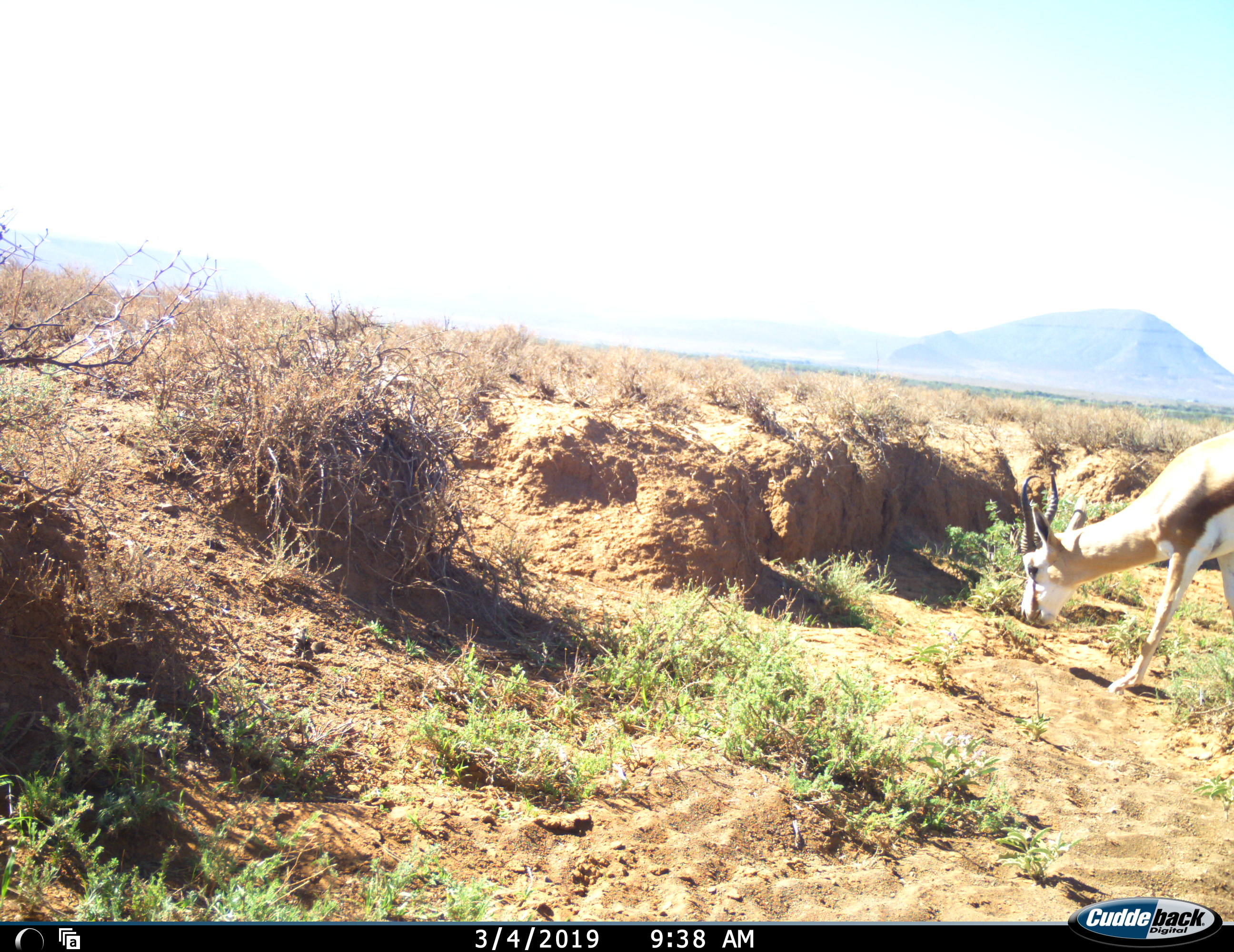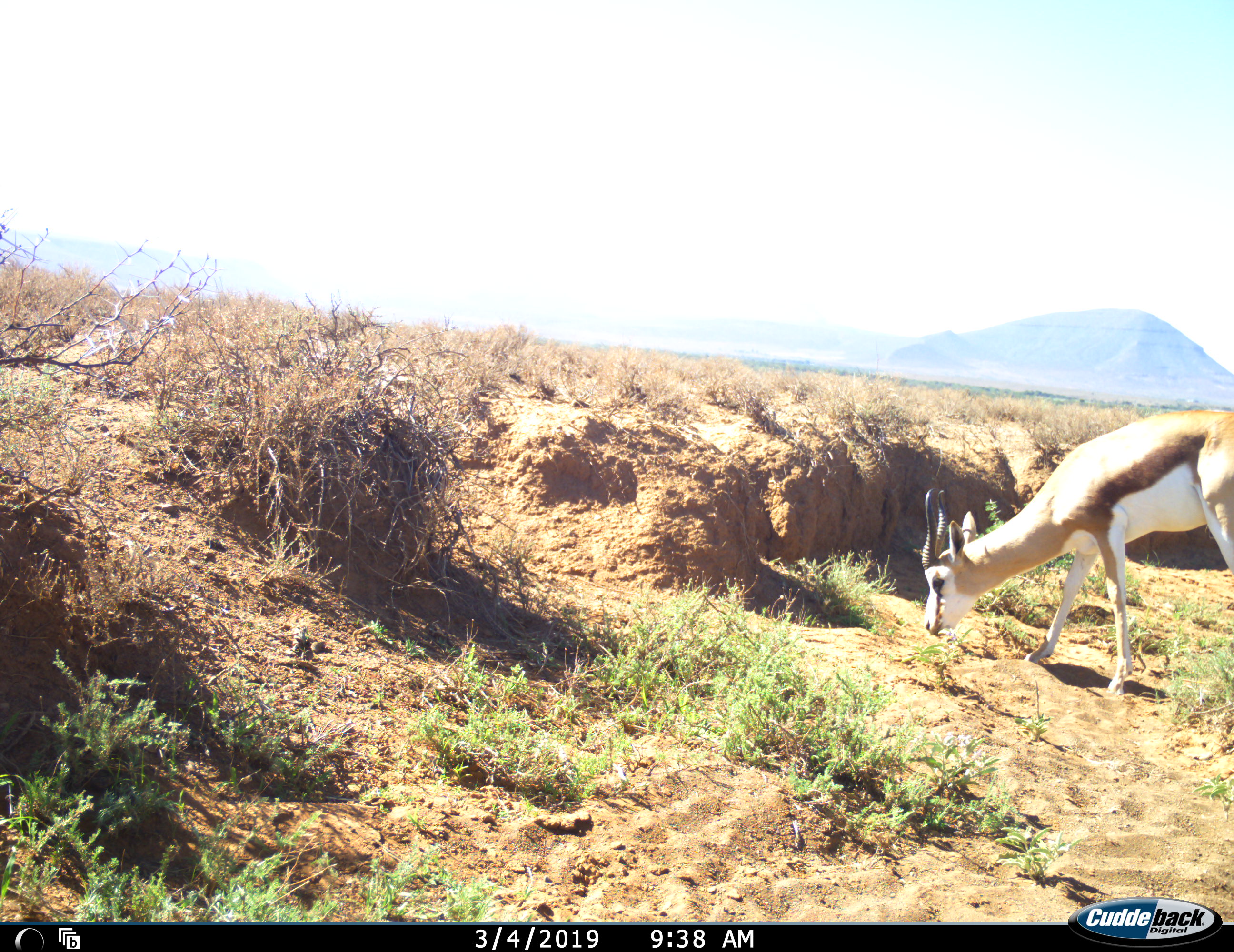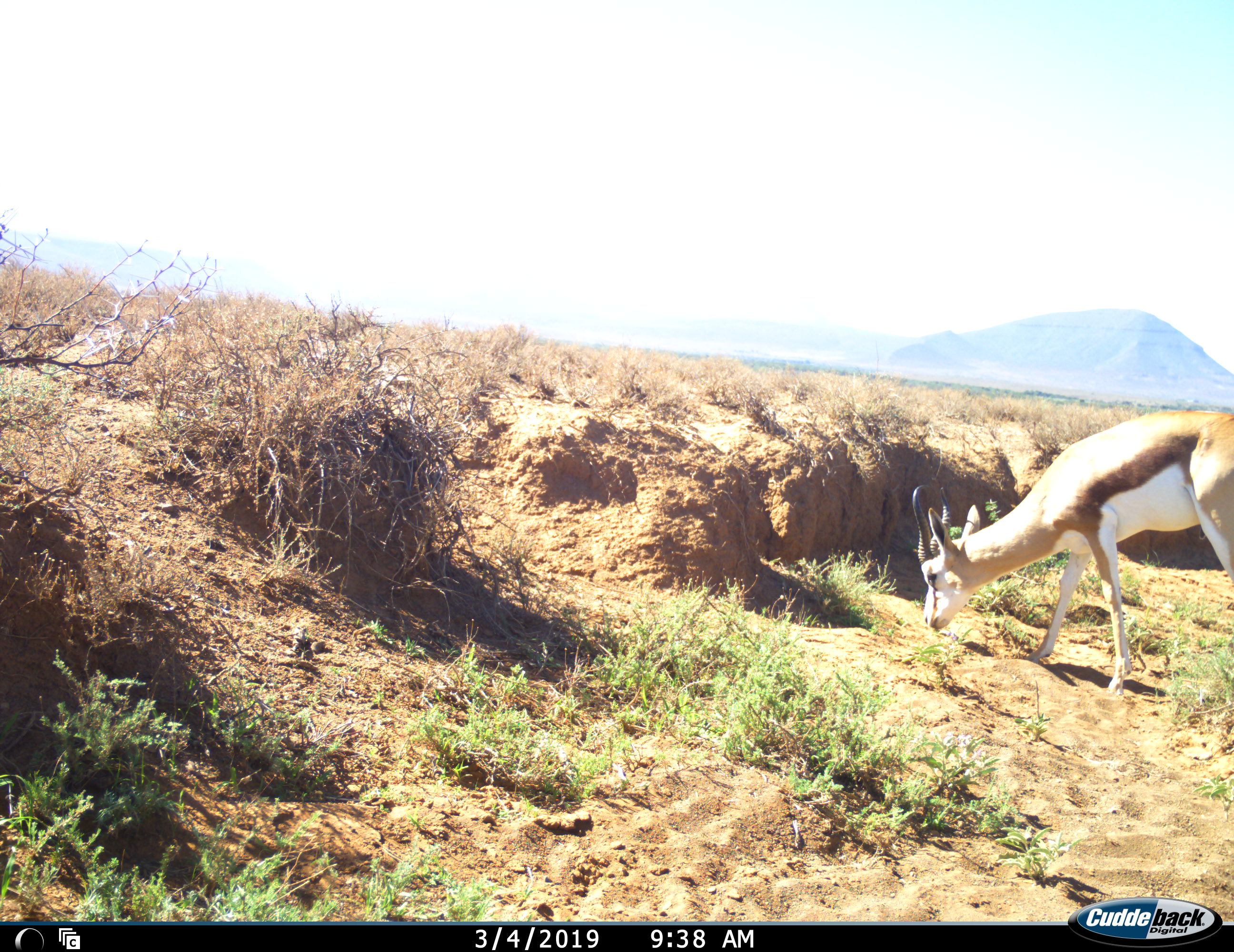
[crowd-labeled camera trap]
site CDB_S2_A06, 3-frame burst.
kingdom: Animalia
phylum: Chordata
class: Mammalia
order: Artiodactyla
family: Bovidae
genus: Antidorcas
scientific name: Antidorcas marsupialis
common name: springbok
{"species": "springbok (Antidorcas marsupialis)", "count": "1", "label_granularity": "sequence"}